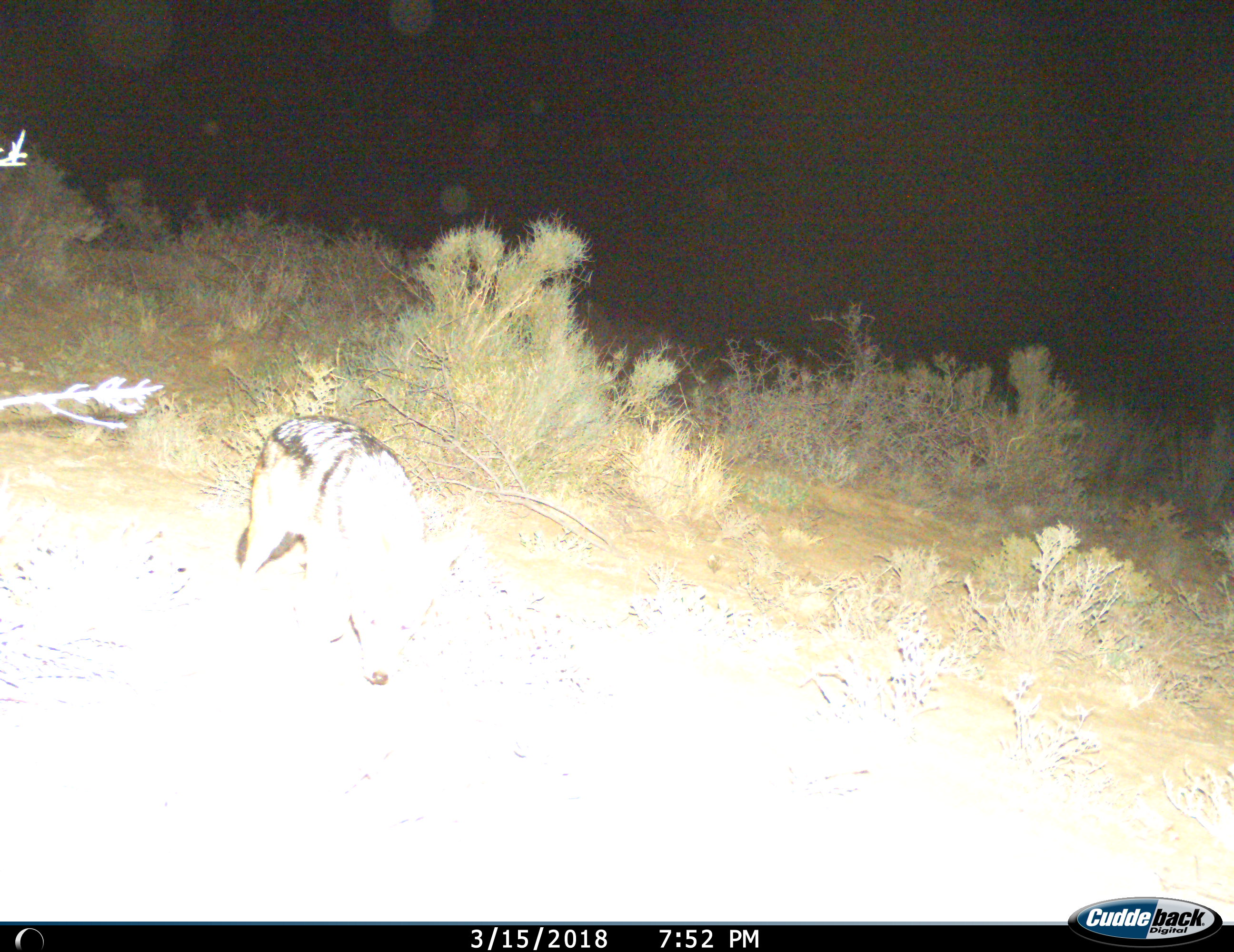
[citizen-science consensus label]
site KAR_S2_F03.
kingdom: Animalia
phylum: Chordata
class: Mammalia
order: Carnivora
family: Canidae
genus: Lupulella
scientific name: Lupulella mesomelas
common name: black-backed jackal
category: jackalblackbacked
Jackalblackbacked (black-backed jackal) (Lupulella mesomelas), count 1. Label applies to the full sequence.